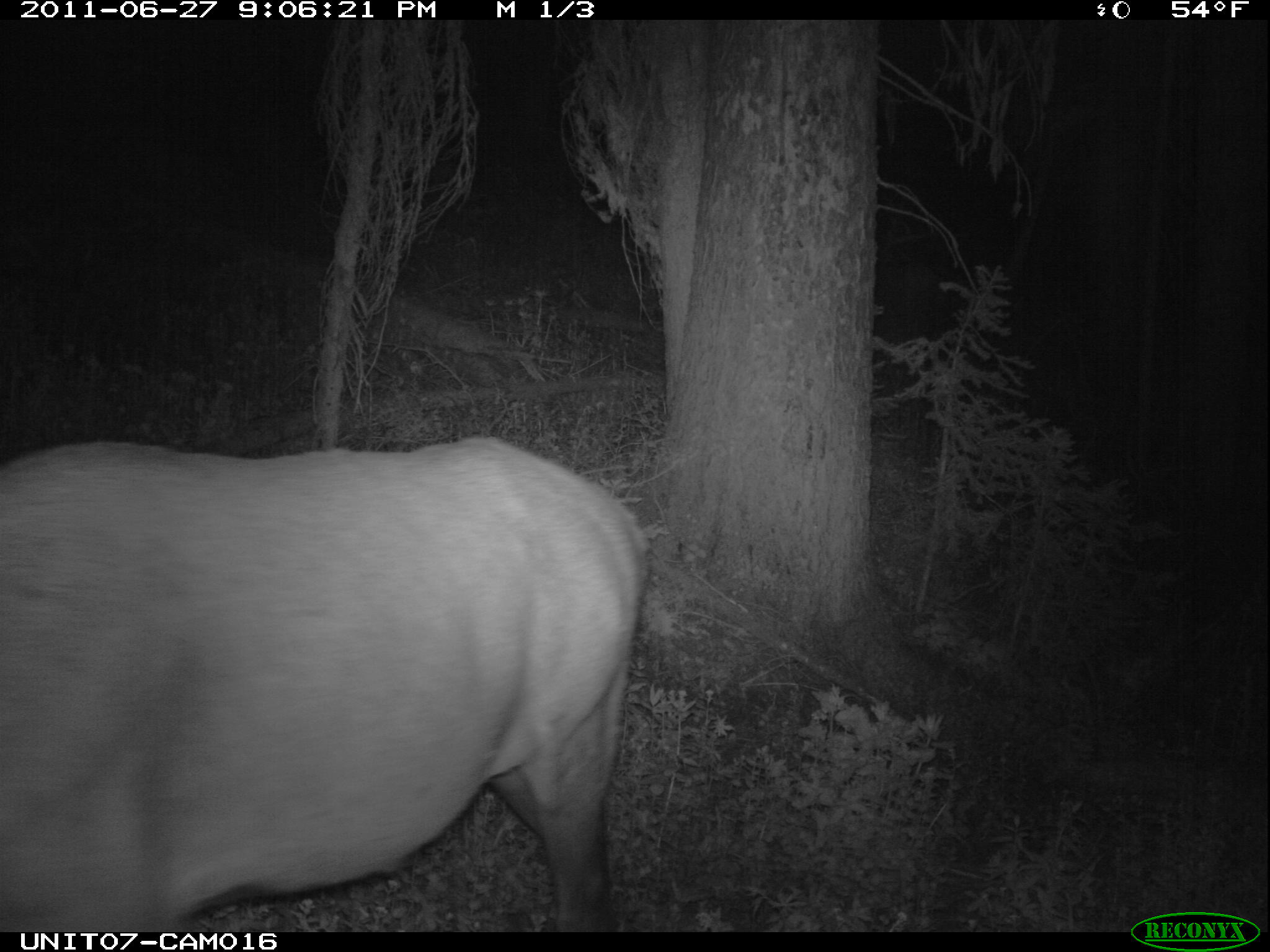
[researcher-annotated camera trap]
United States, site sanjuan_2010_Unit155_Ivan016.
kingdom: Animalia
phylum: Chordata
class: Mammalia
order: Artiodactyla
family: Cervidae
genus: Cervus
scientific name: Cervus elaphus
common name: red deer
Cervus elaphus (red deer).